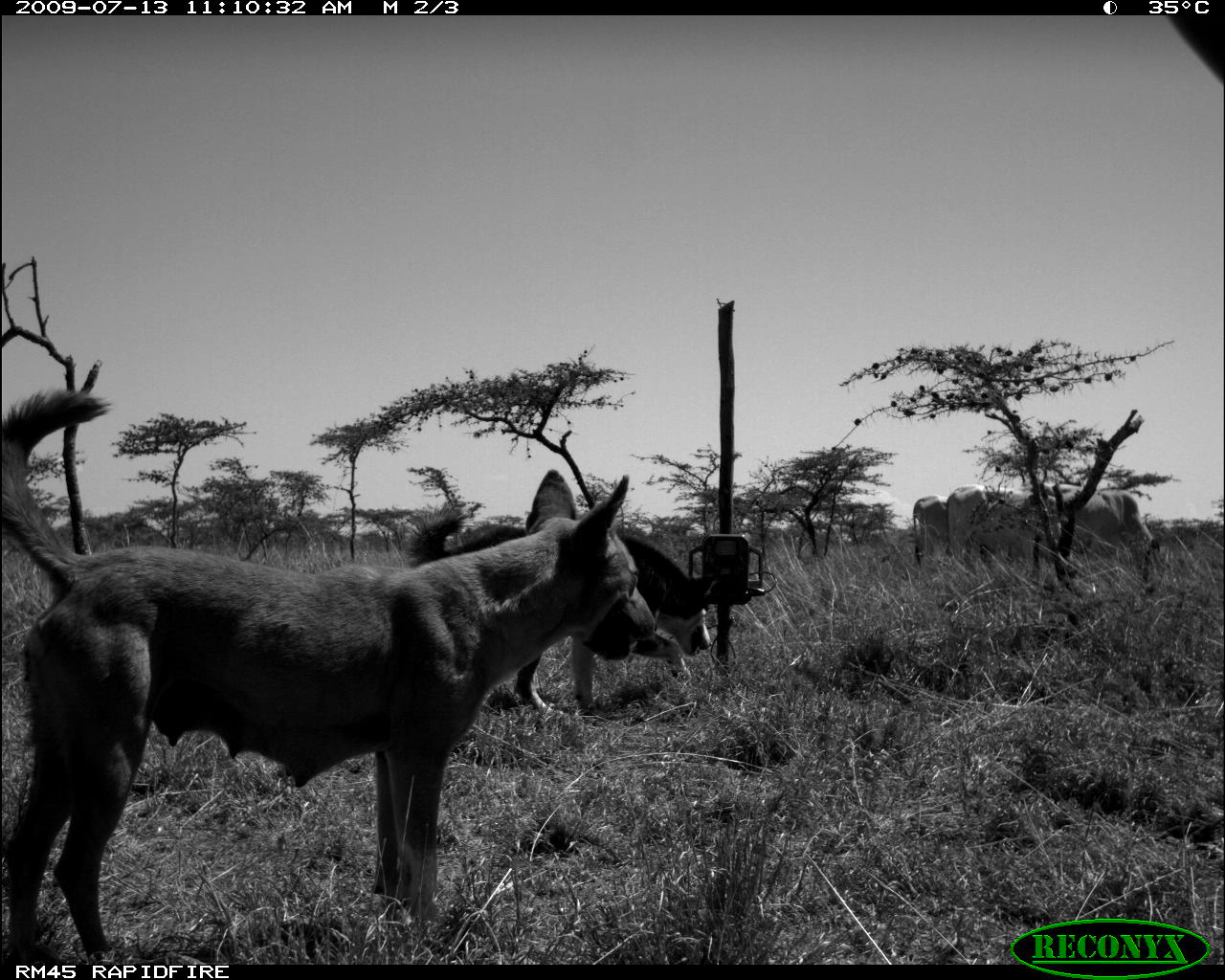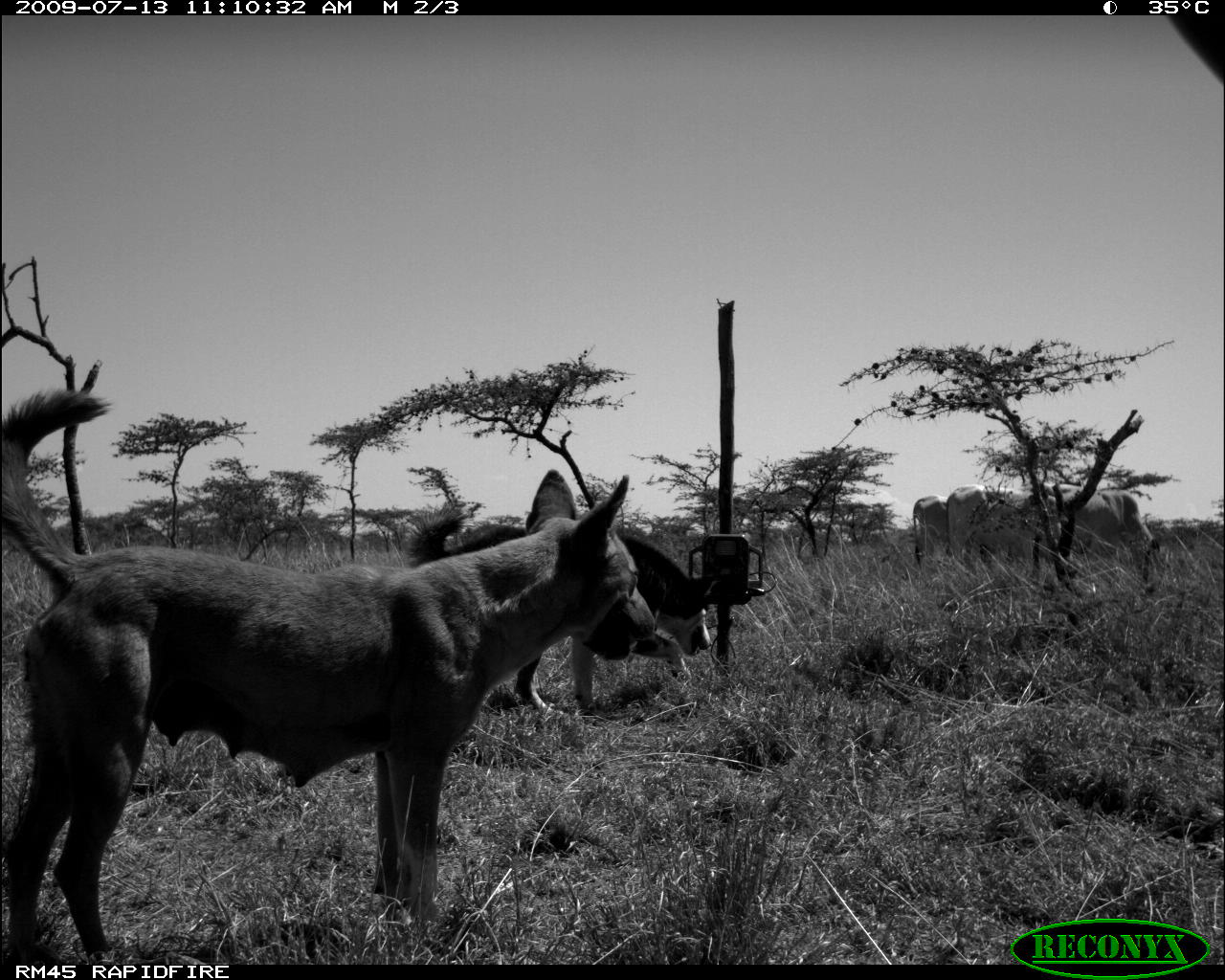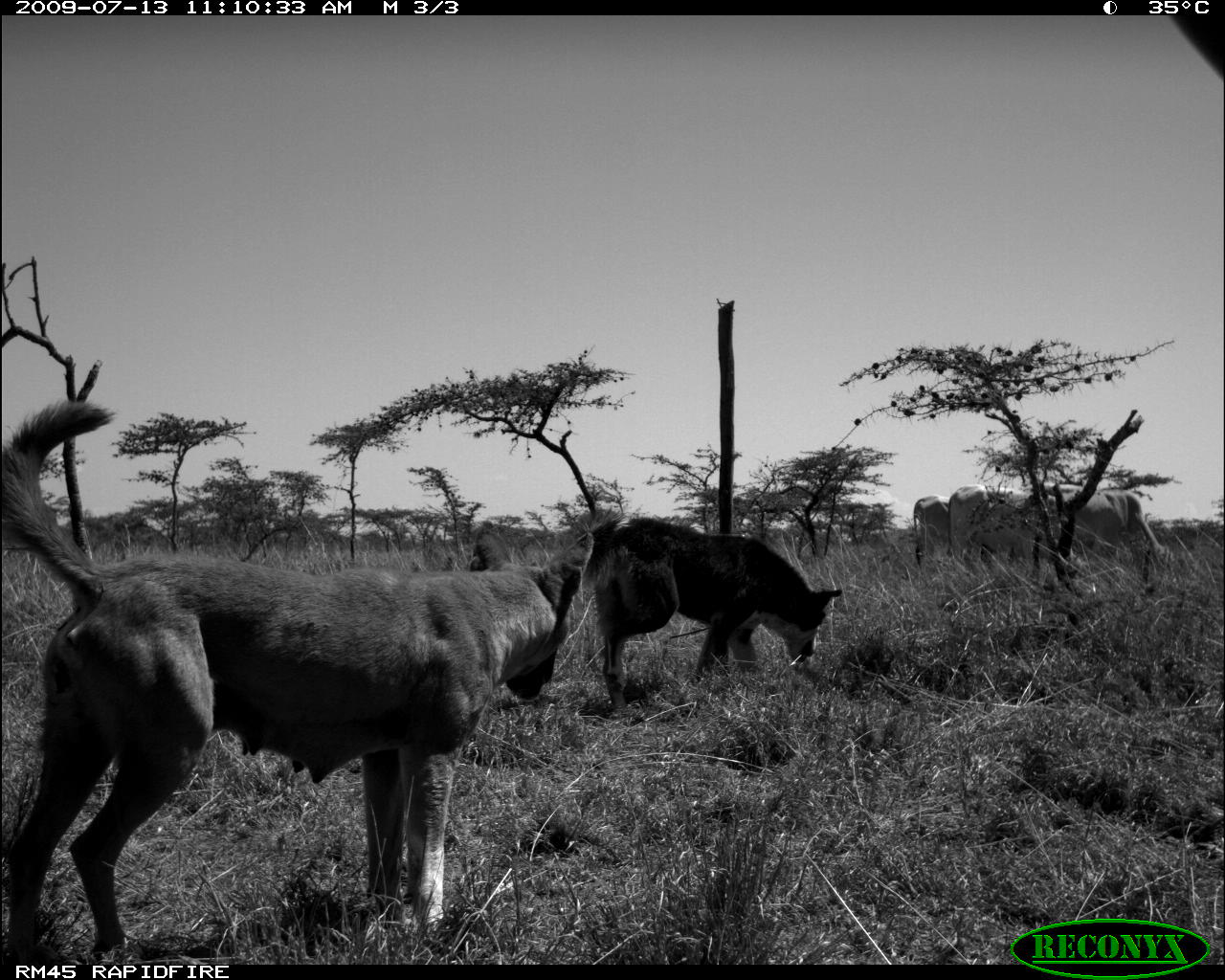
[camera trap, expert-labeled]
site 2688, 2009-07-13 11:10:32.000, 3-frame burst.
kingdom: Animalia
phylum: Chordata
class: Mammalia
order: Carnivora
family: Canidae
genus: Canis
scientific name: Canis familiaris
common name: domestic dog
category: canis lupus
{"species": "canis lupus (domestic dog) (Canis familiaris)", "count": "2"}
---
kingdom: Animalia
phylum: Chordata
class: Mammalia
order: Artiodactyla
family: Bovidae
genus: Bos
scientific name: Bos taurus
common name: domestic cattle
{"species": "Bos taurus (domestic cattle)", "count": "3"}